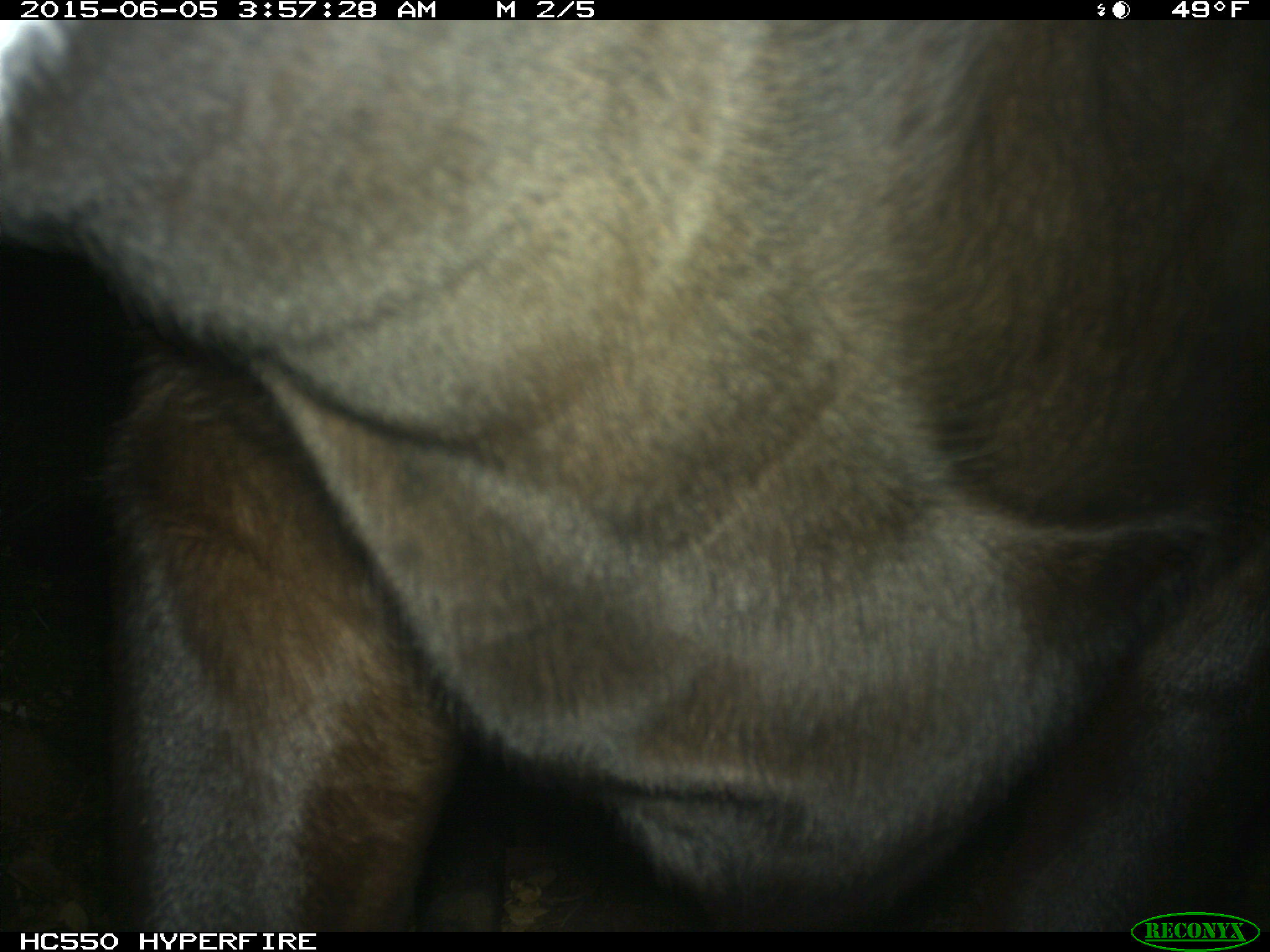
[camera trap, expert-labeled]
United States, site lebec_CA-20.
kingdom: Animalia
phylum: Chordata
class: Mammalia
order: Artiodactyla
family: Bovidae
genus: Bos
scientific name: Bos taurus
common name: domestic cow